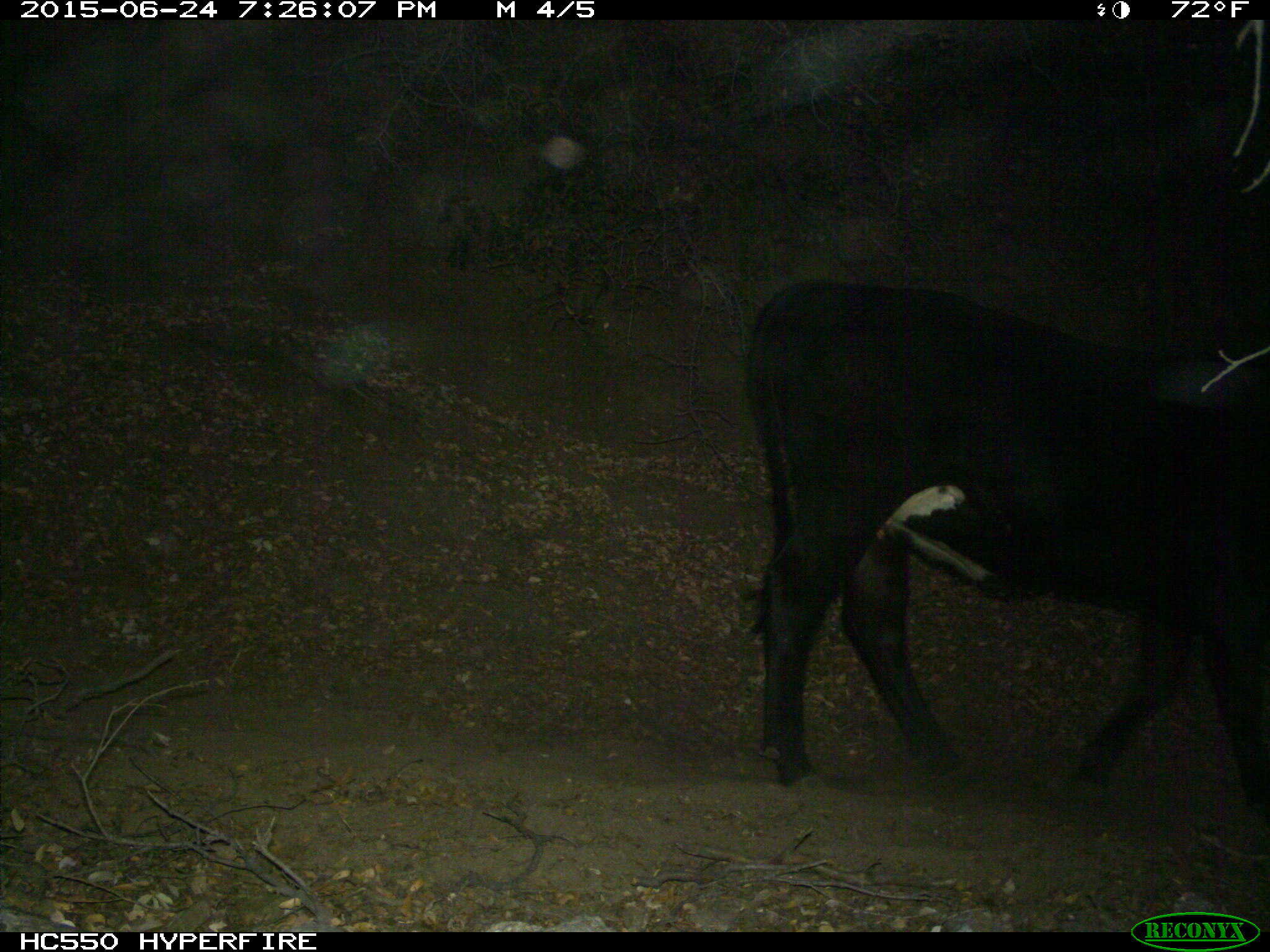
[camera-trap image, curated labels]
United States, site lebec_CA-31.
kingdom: Animalia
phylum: Chordata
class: Mammalia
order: Artiodactyla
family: Bovidae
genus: Bos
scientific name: Bos taurus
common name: domestic cow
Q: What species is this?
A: Bos taurus (domestic cow).